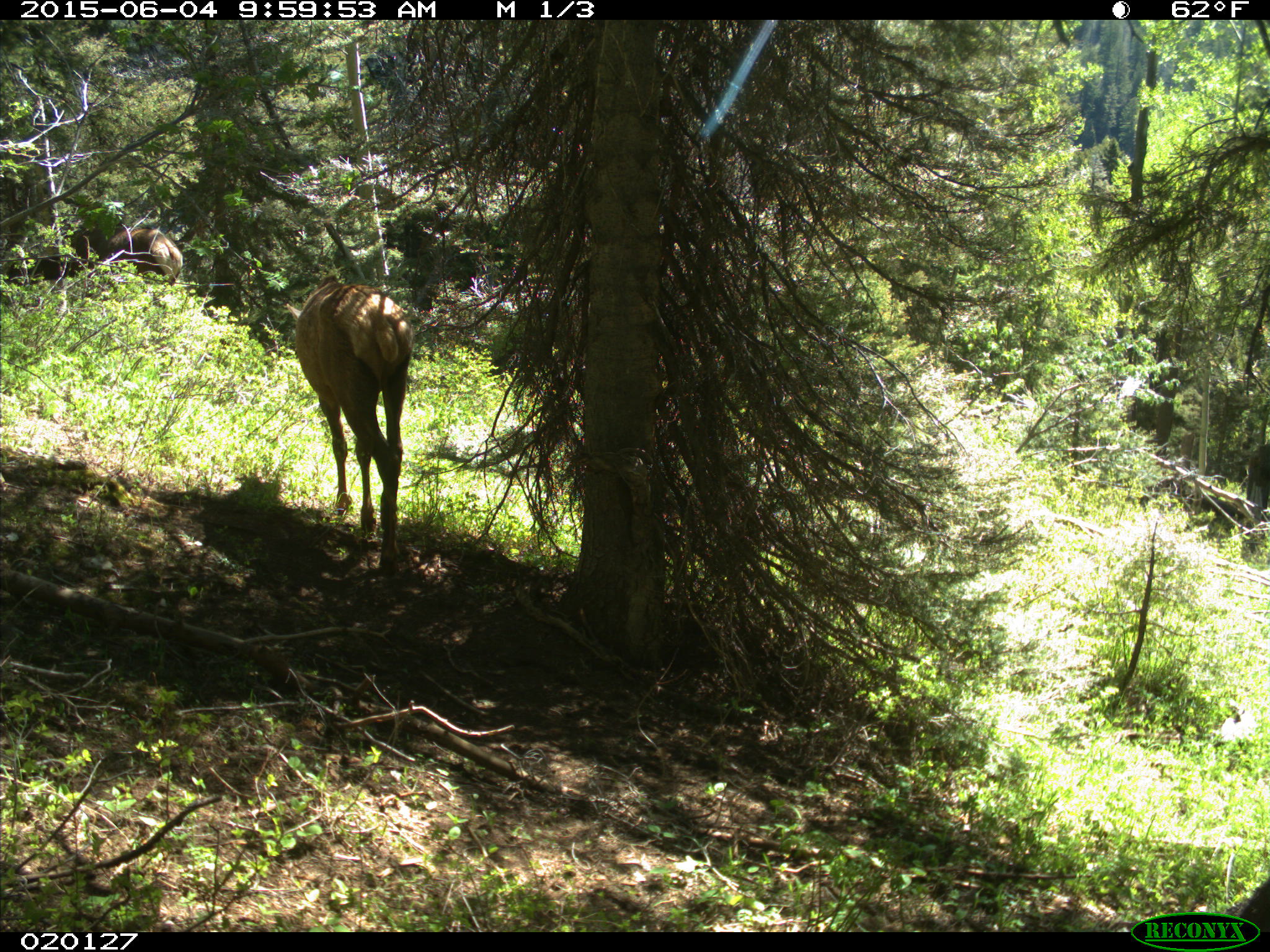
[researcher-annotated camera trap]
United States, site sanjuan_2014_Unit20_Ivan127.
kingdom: Animalia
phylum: Chordata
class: Mammalia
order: Artiodactyla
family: Cervidae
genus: Cervus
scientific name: Cervus elaphus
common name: red deer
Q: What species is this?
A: Cervus elaphus (red deer).